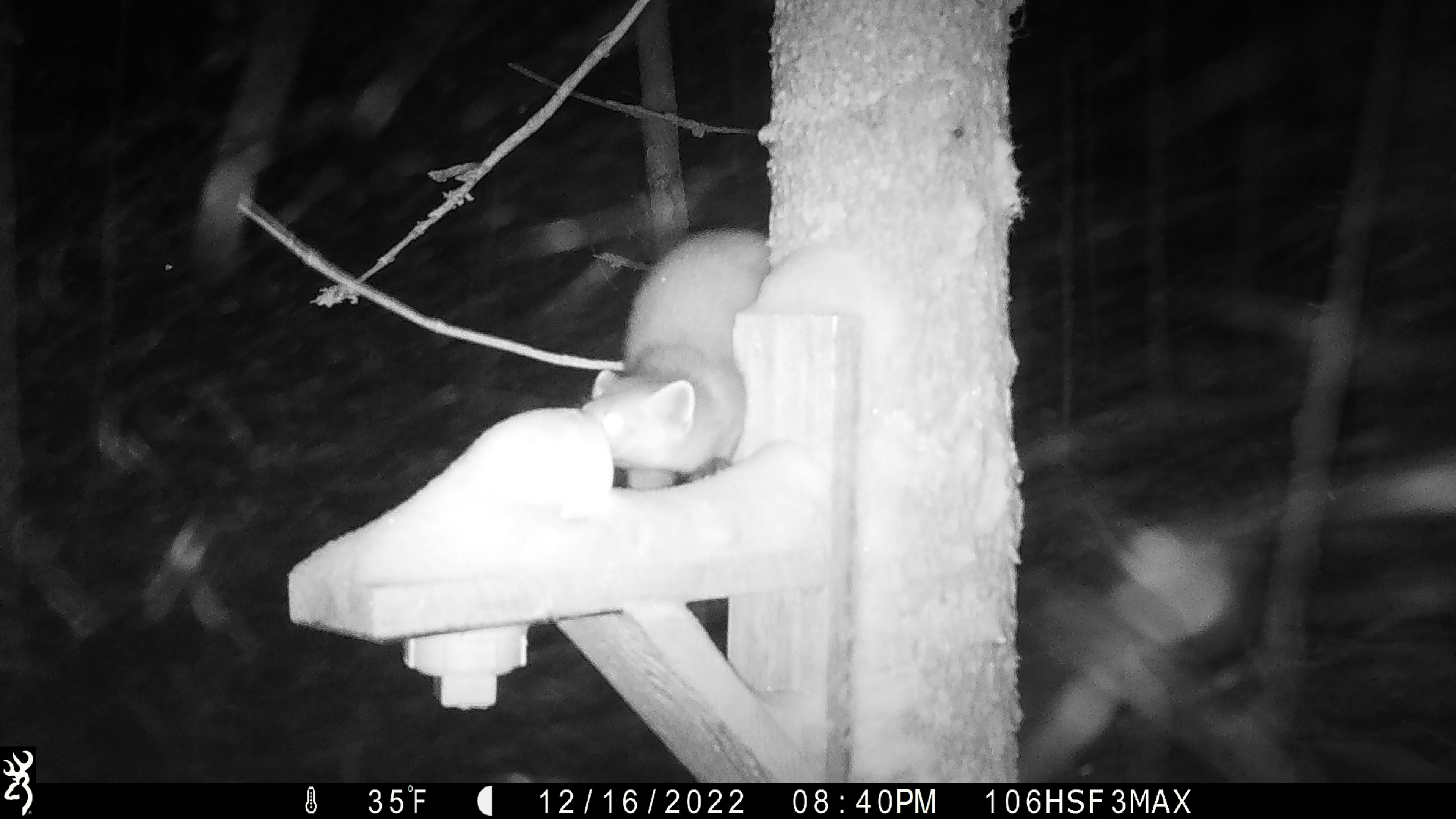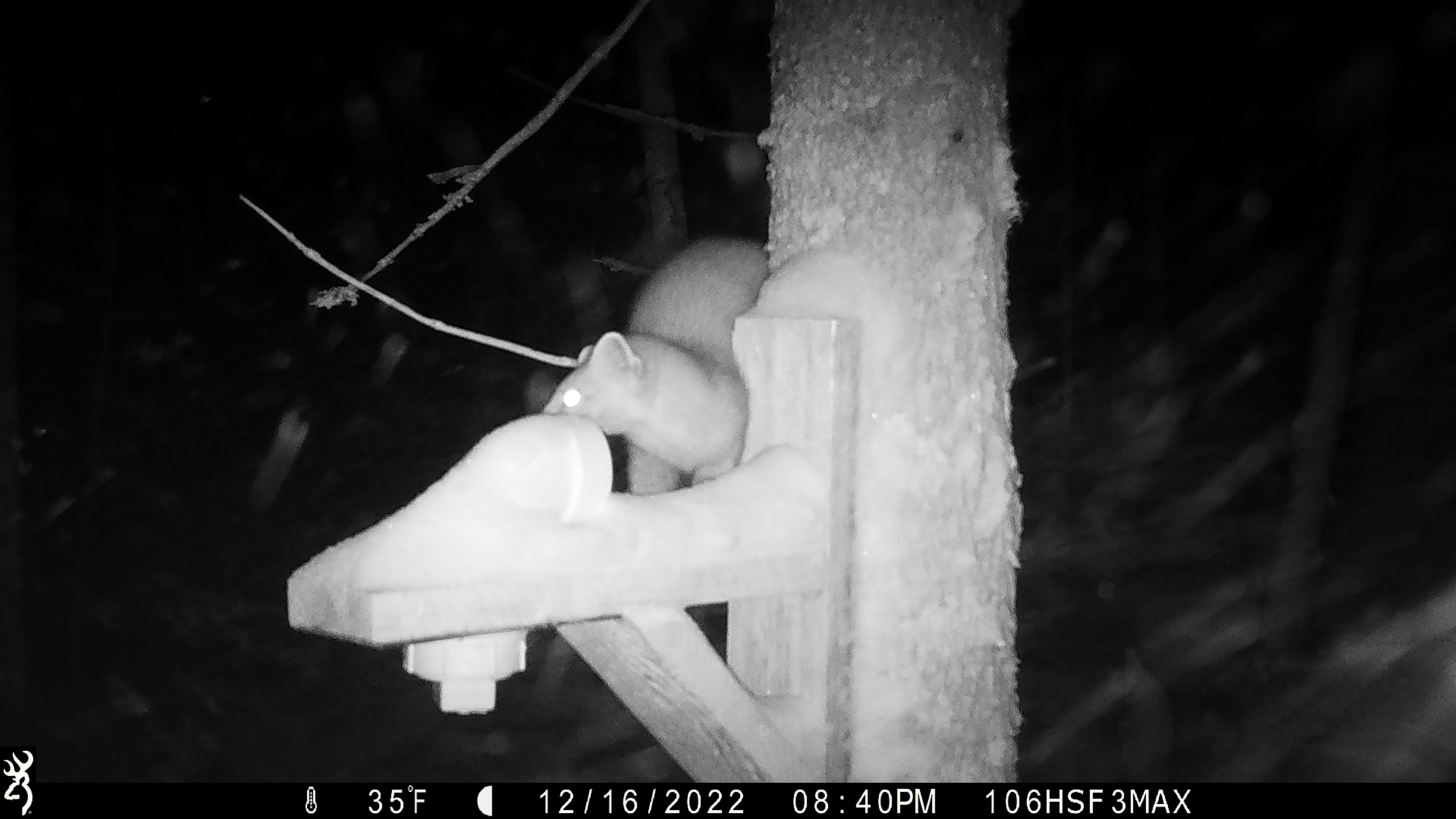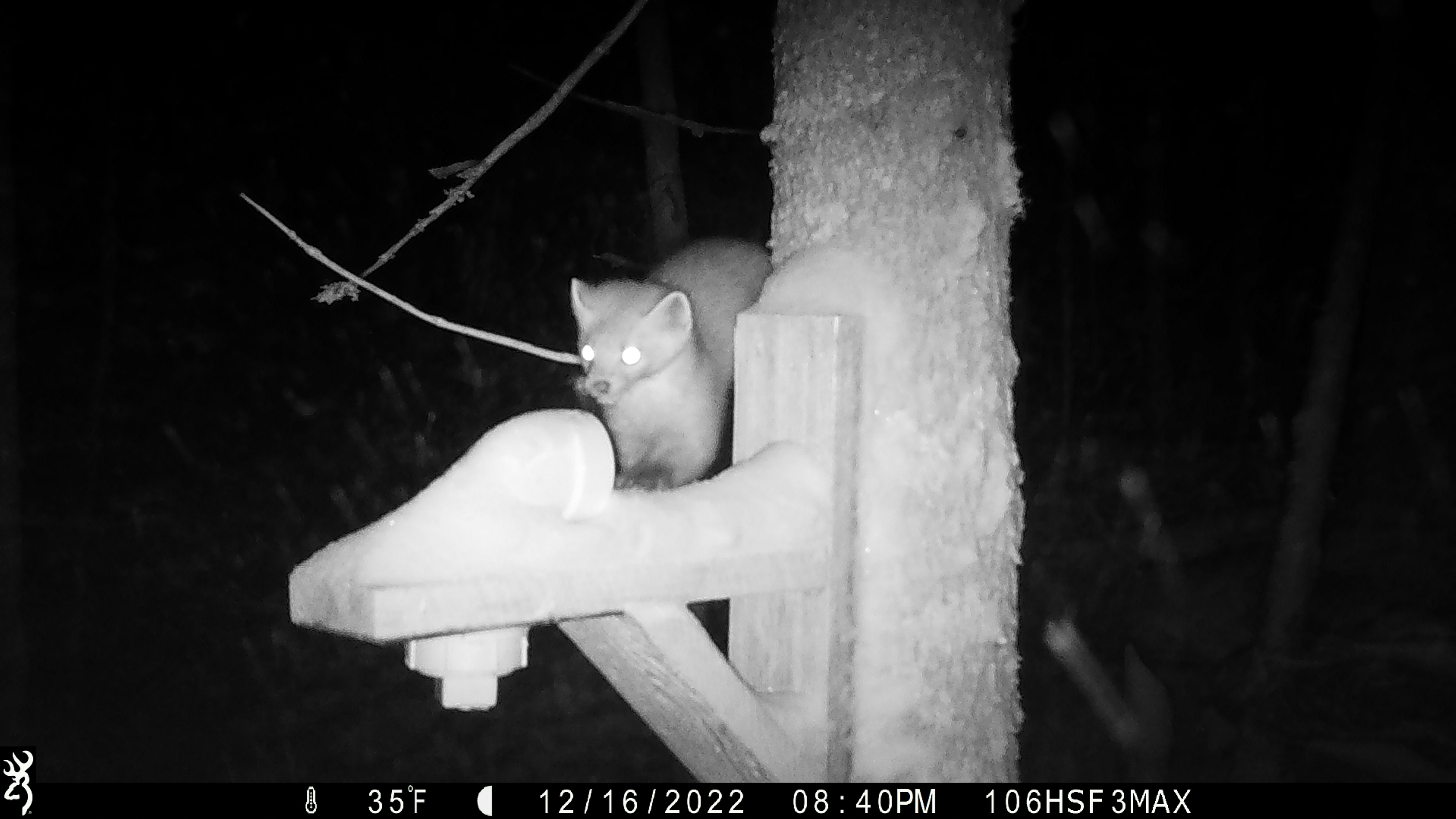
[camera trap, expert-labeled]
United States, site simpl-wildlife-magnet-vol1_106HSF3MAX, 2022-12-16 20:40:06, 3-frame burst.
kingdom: Animalia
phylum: Chordata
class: Mammalia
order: Carnivora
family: Mustelidae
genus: Martes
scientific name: Martes americana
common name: american marten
American marten (Martes americana).